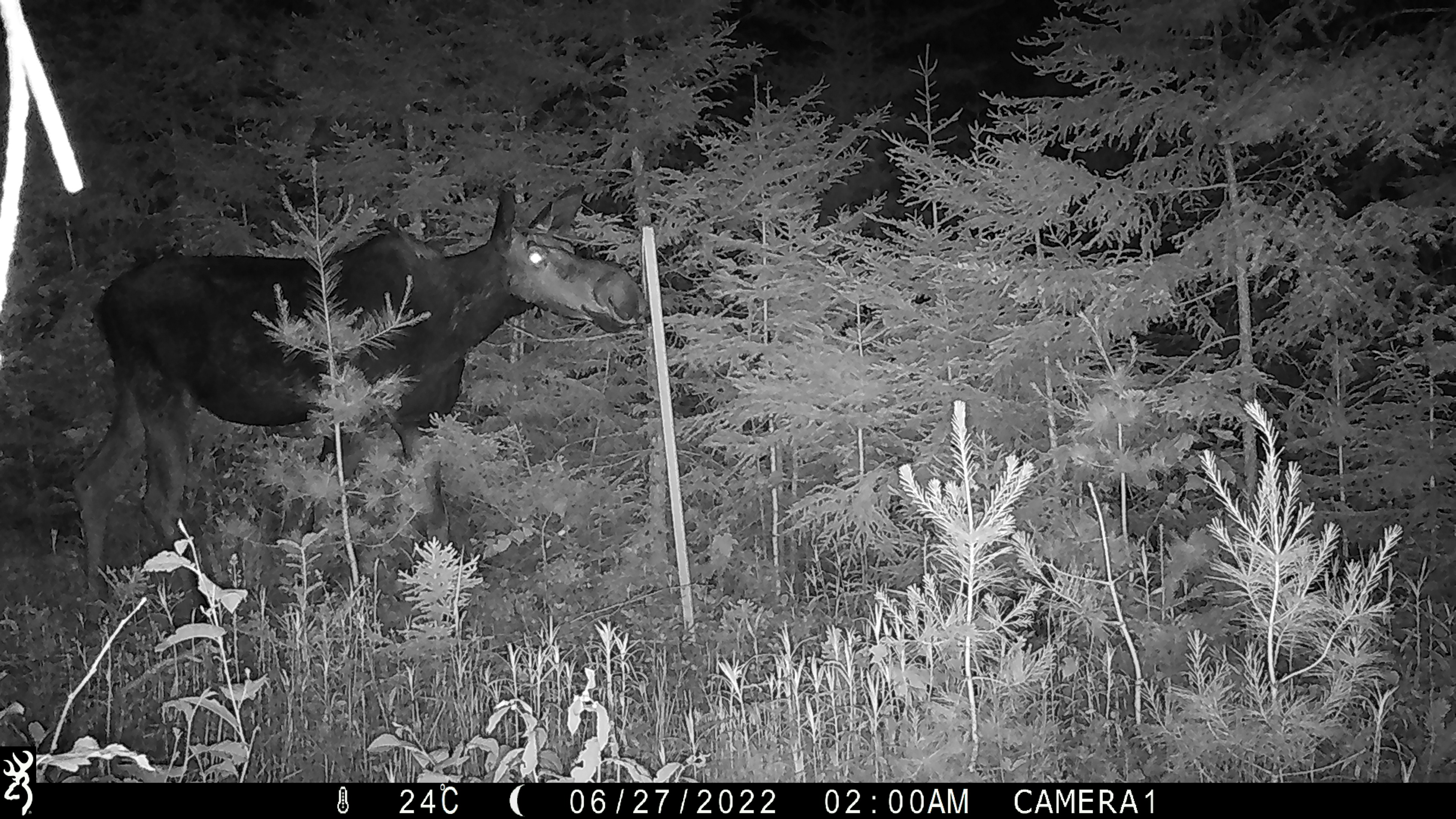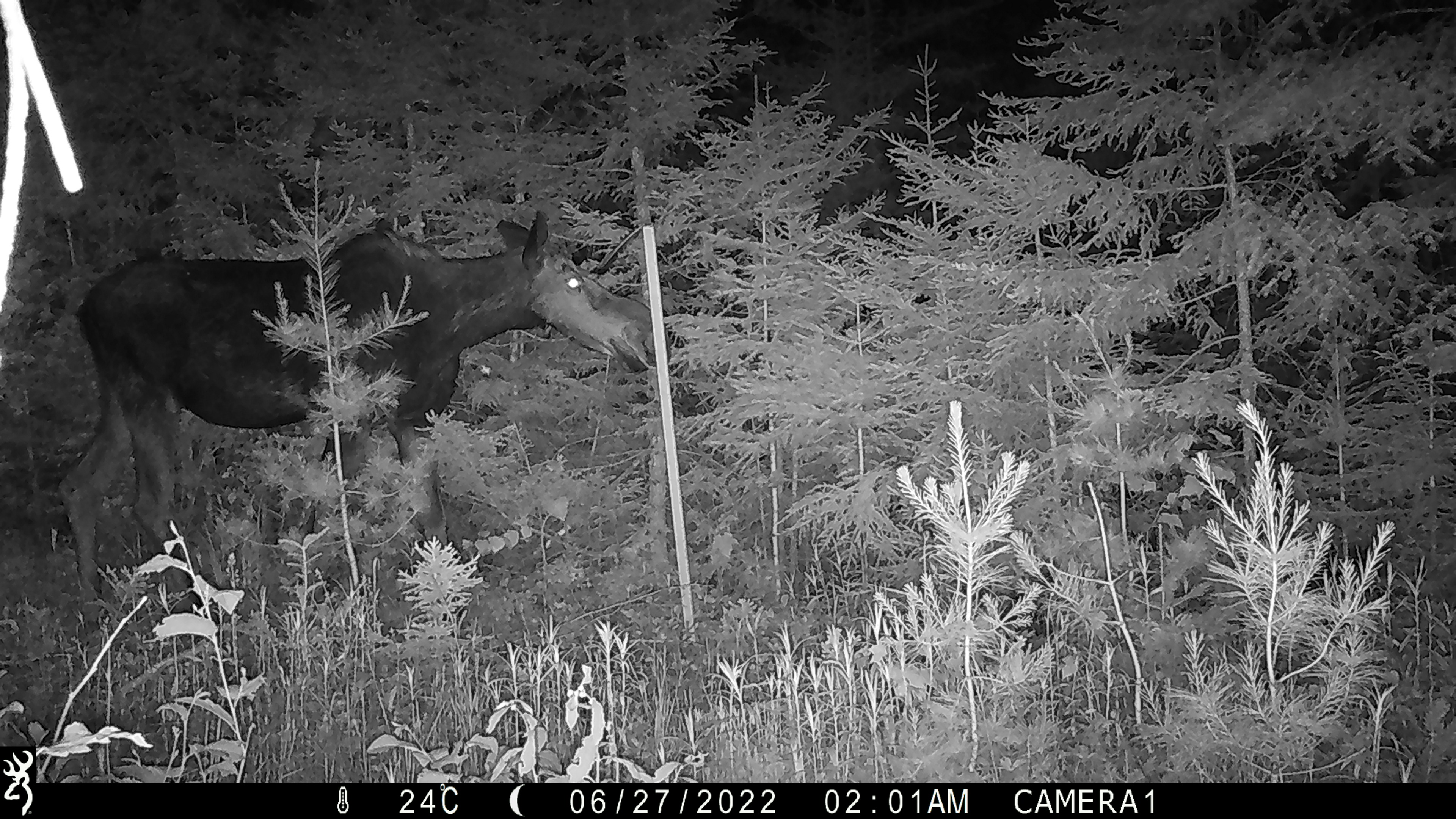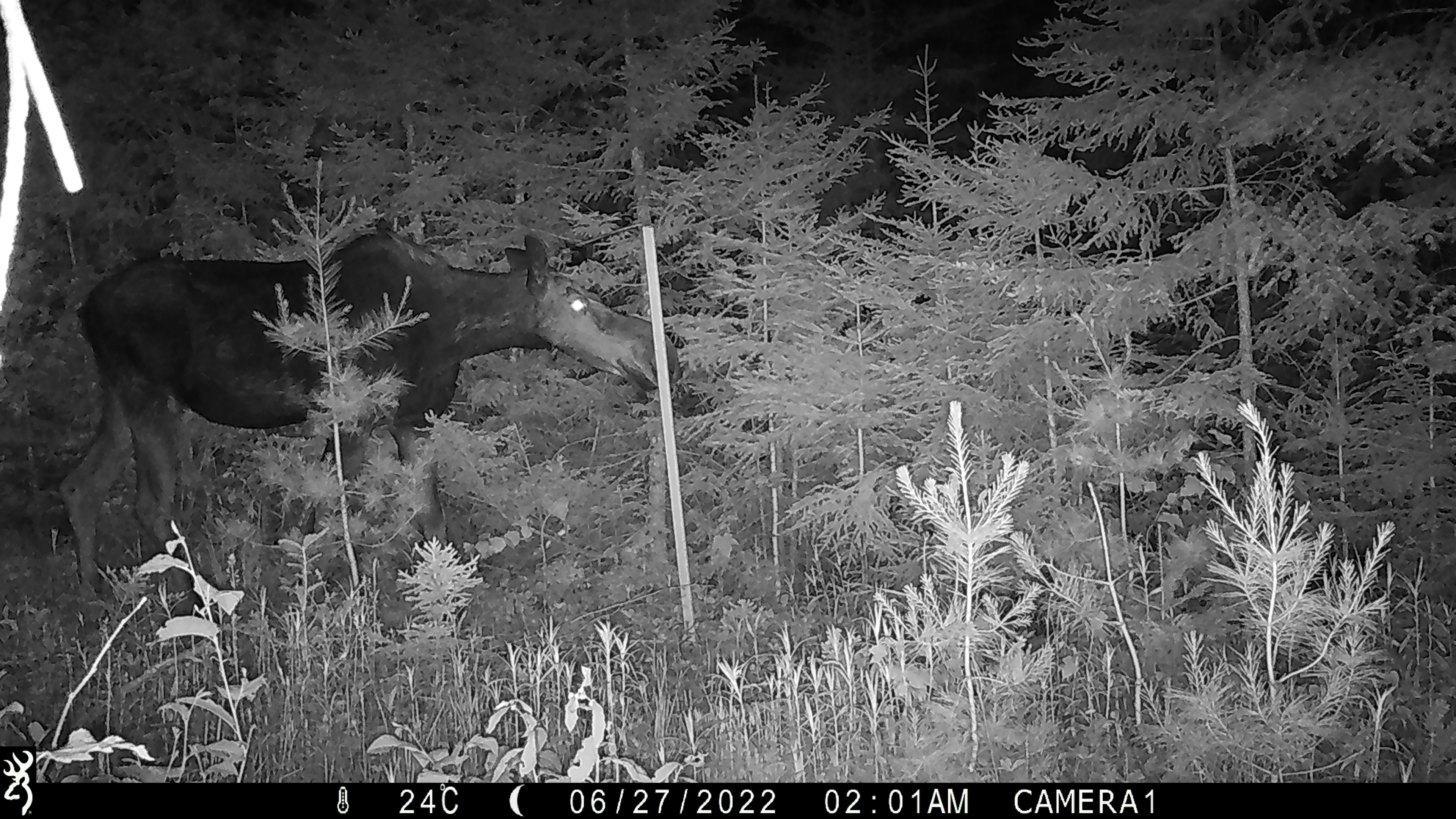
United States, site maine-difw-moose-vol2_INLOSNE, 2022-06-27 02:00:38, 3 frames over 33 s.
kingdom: Animalia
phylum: Chordata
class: Mammalia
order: Artiodactyla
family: Cervidae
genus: Alces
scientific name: Alces alces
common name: moose